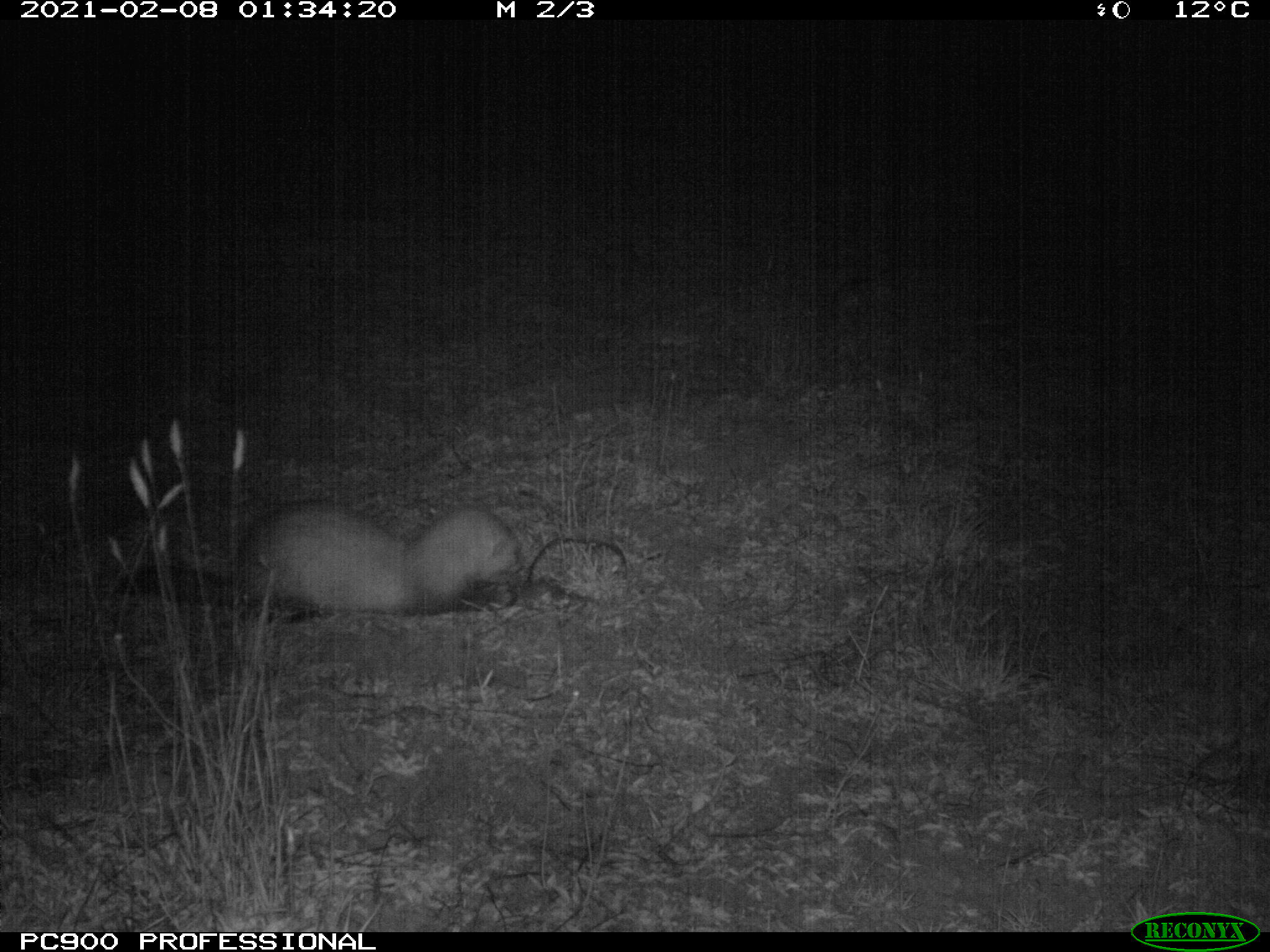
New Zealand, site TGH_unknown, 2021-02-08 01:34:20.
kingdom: Animalia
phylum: Chordata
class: Mammalia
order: Carnivora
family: Mustelidae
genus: Mustela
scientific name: Mustela furo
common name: ferret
Ferret (Mustela furo).